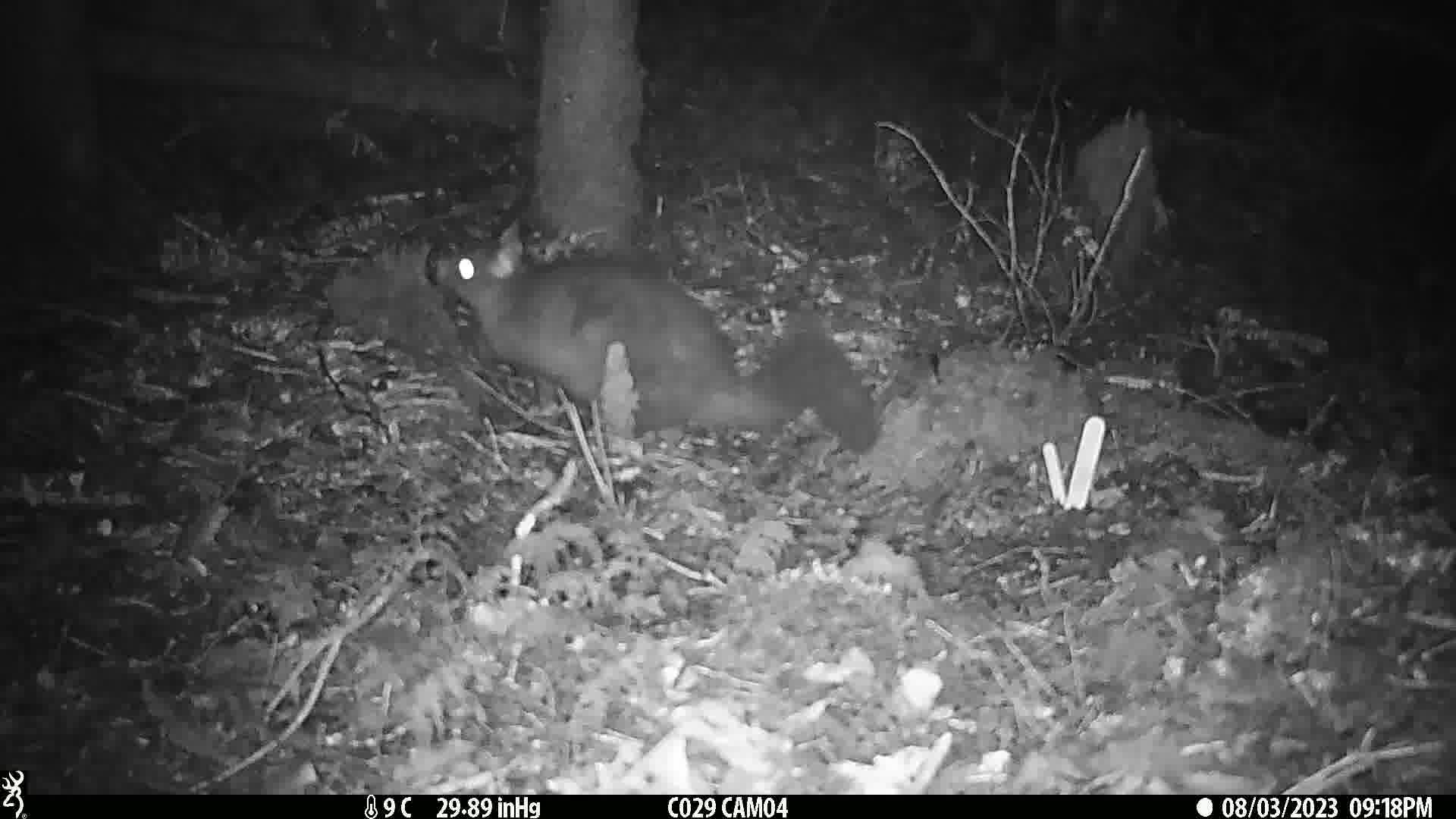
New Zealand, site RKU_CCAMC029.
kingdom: Animalia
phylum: Chordata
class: Mammalia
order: Diprotodontia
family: Phalangeridae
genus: Trichosurus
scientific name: Trichosurus vulpecula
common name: common brushtail possum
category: possum